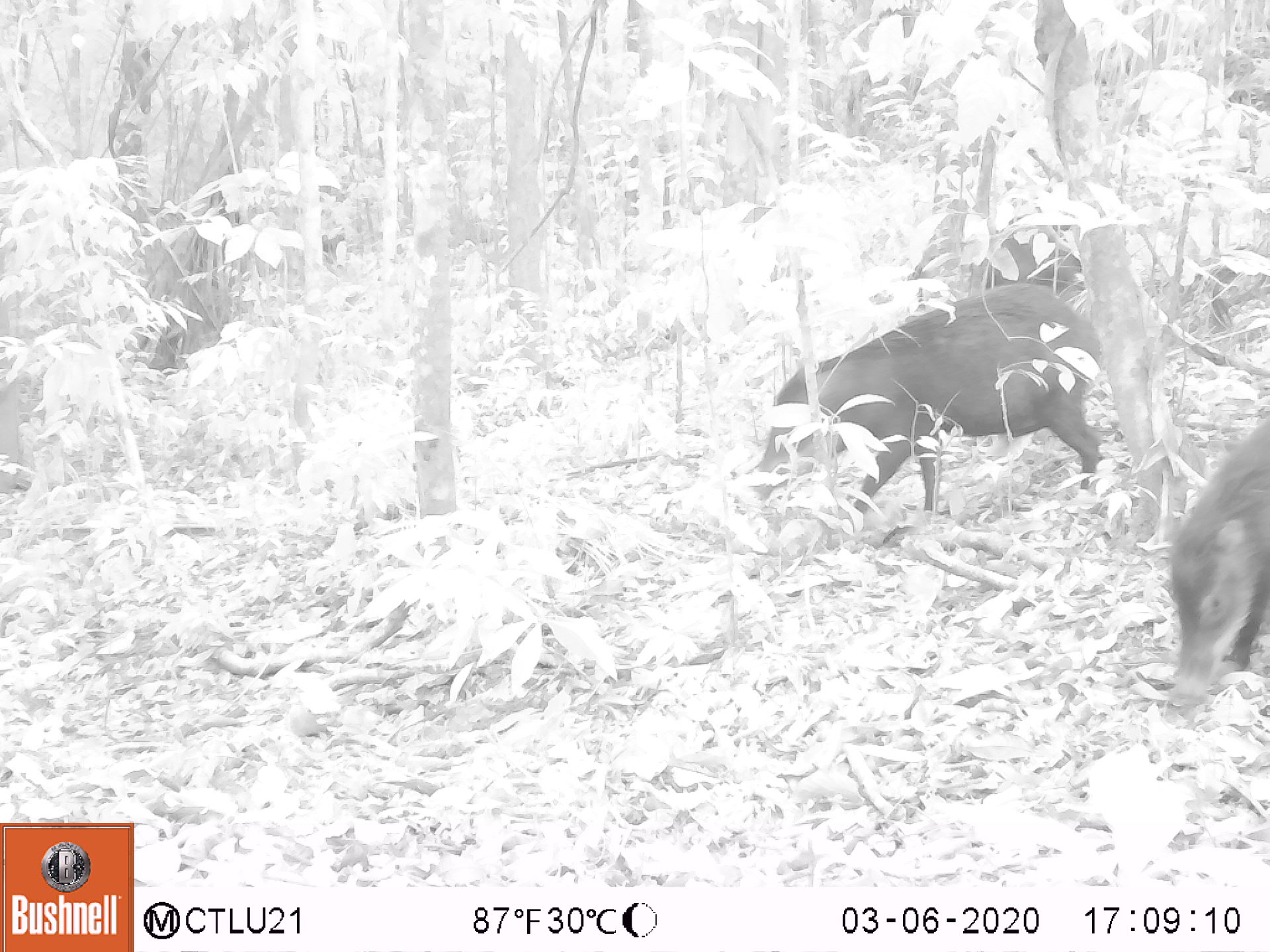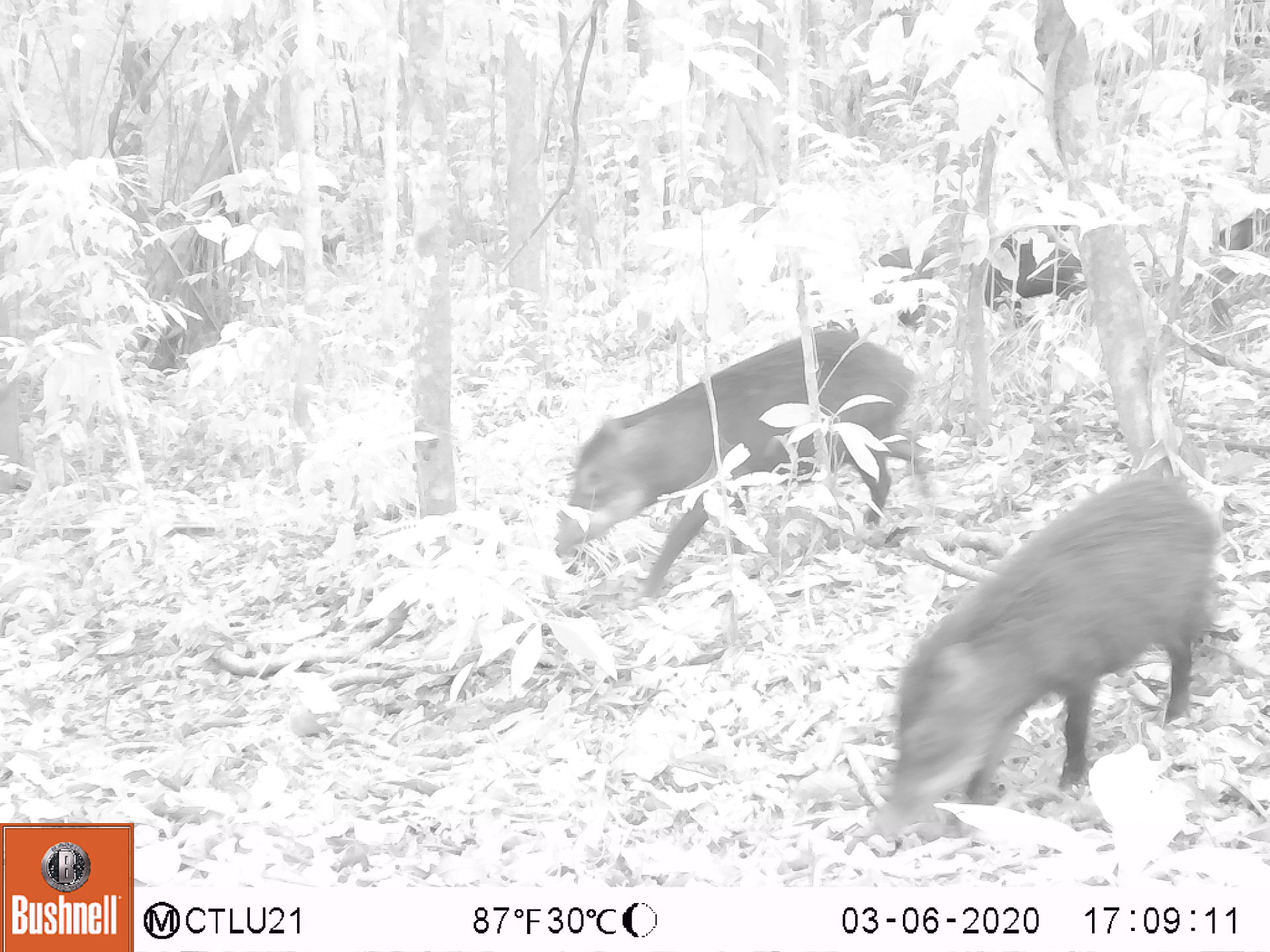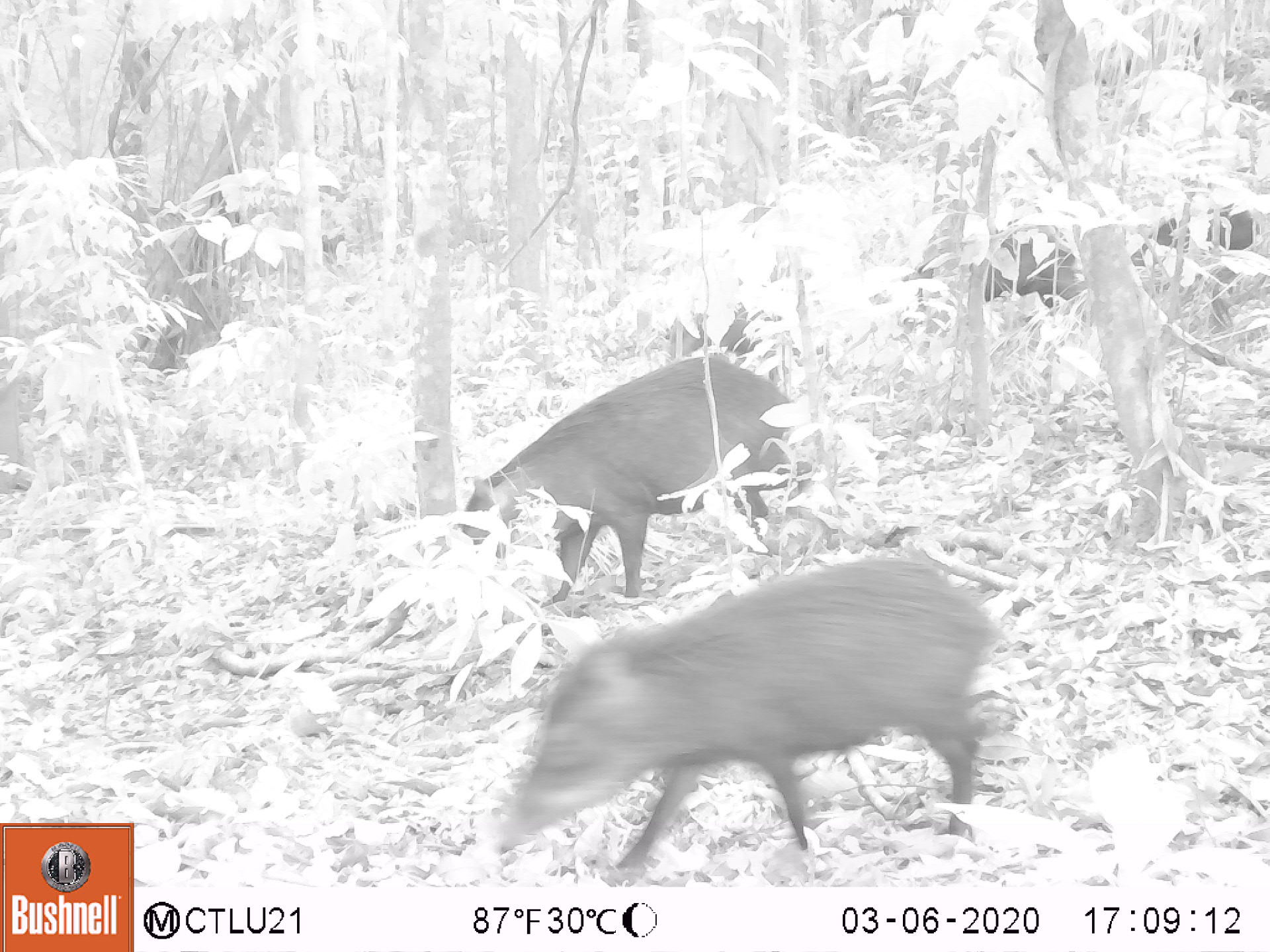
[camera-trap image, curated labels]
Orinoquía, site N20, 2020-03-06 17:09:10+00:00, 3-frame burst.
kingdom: Animalia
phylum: Chordata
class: Mammalia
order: Artiodactyla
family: Tayassuidae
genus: Tayassu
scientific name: Tayassu pecari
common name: white-lipped peccary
White-lipped peccary (Tayassu pecari).